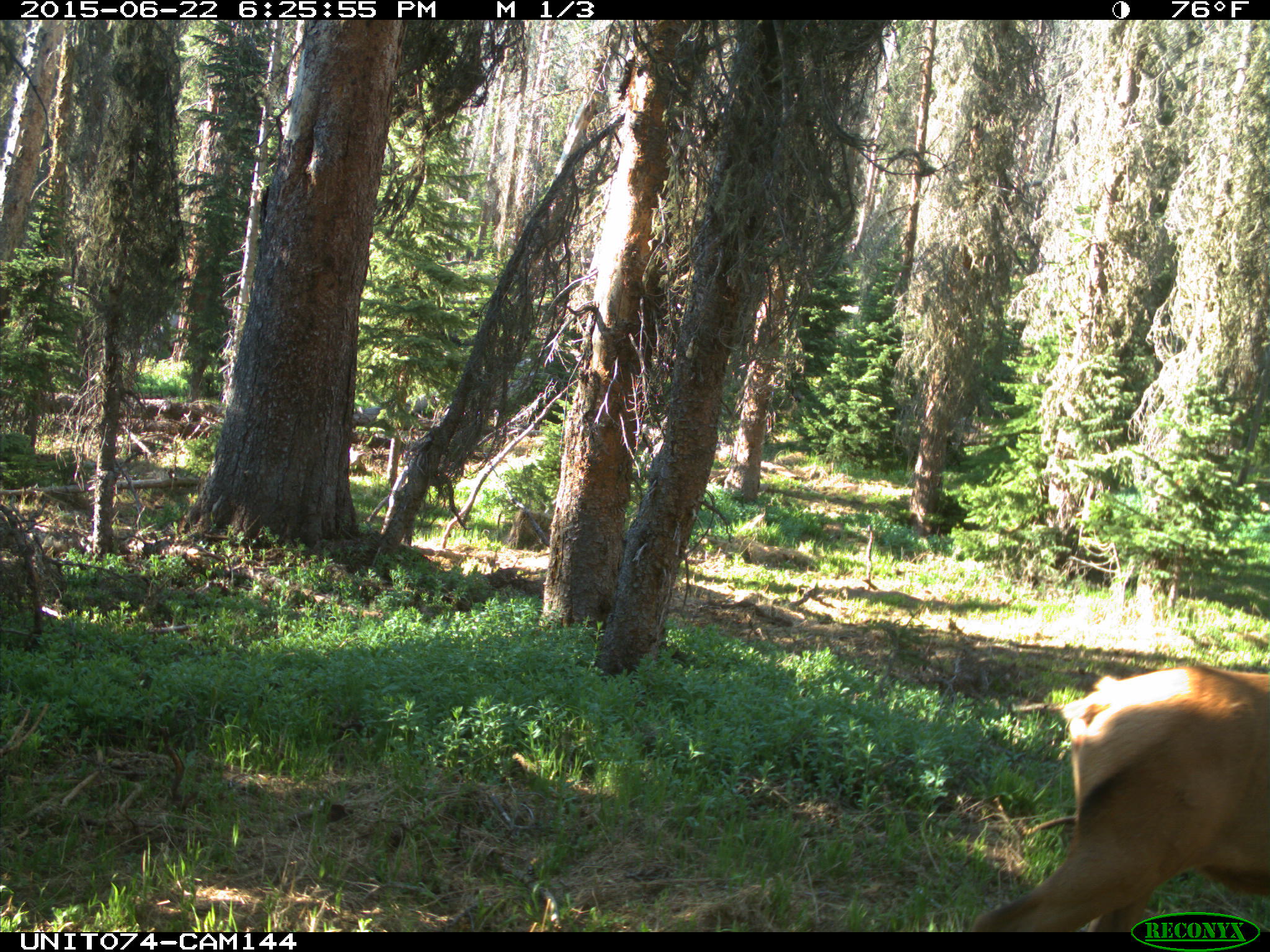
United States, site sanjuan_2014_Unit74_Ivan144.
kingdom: Animalia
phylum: Chordata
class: Mammalia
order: Artiodactyla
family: Cervidae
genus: Cervus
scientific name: Cervus elaphus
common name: red deer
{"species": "Cervus elaphus (red deer)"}